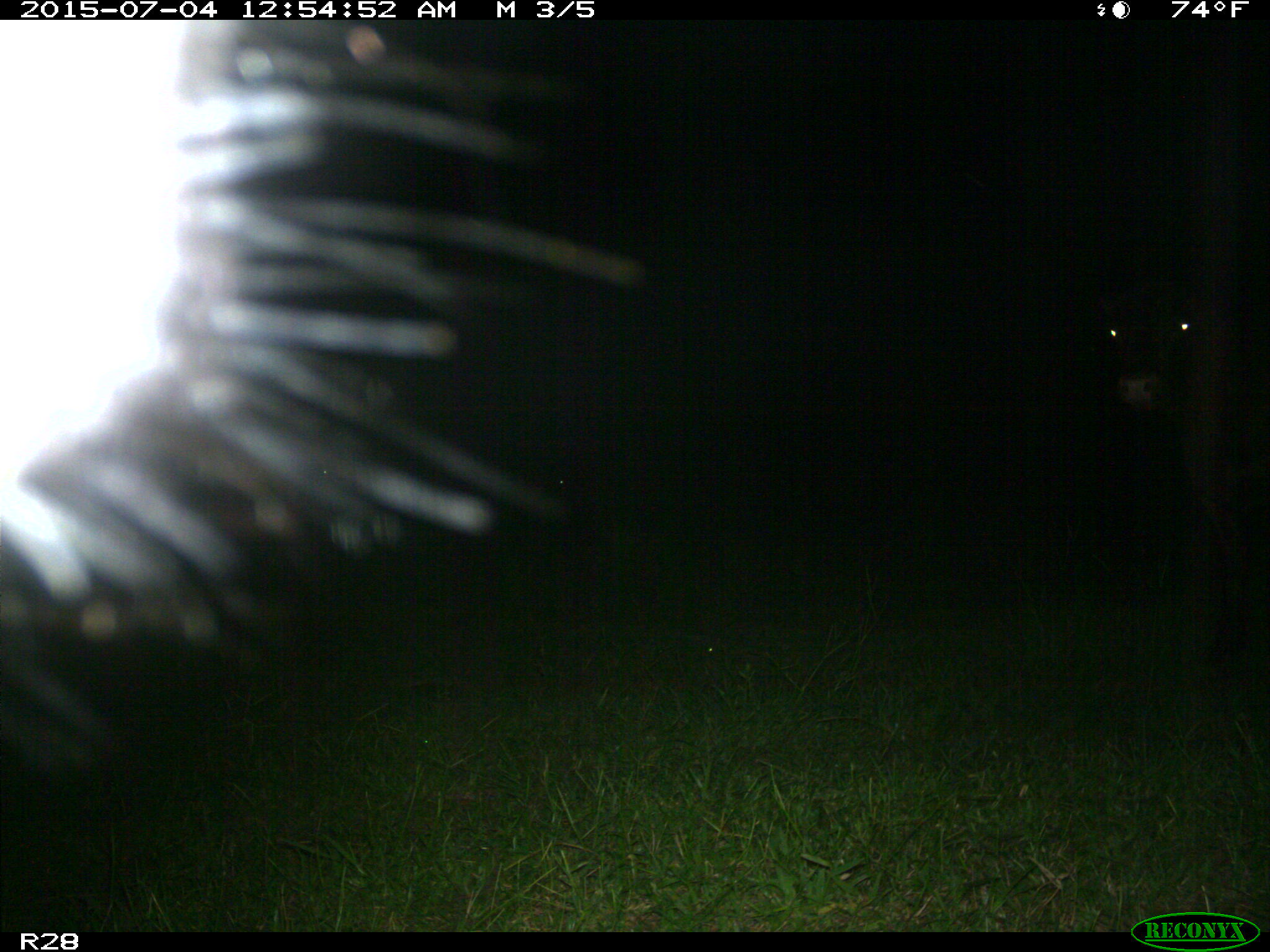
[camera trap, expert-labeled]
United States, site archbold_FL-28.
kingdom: Animalia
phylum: Chordata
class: Mammalia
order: Artiodactyla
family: Bovidae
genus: Bos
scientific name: Bos taurus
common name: domestic cow